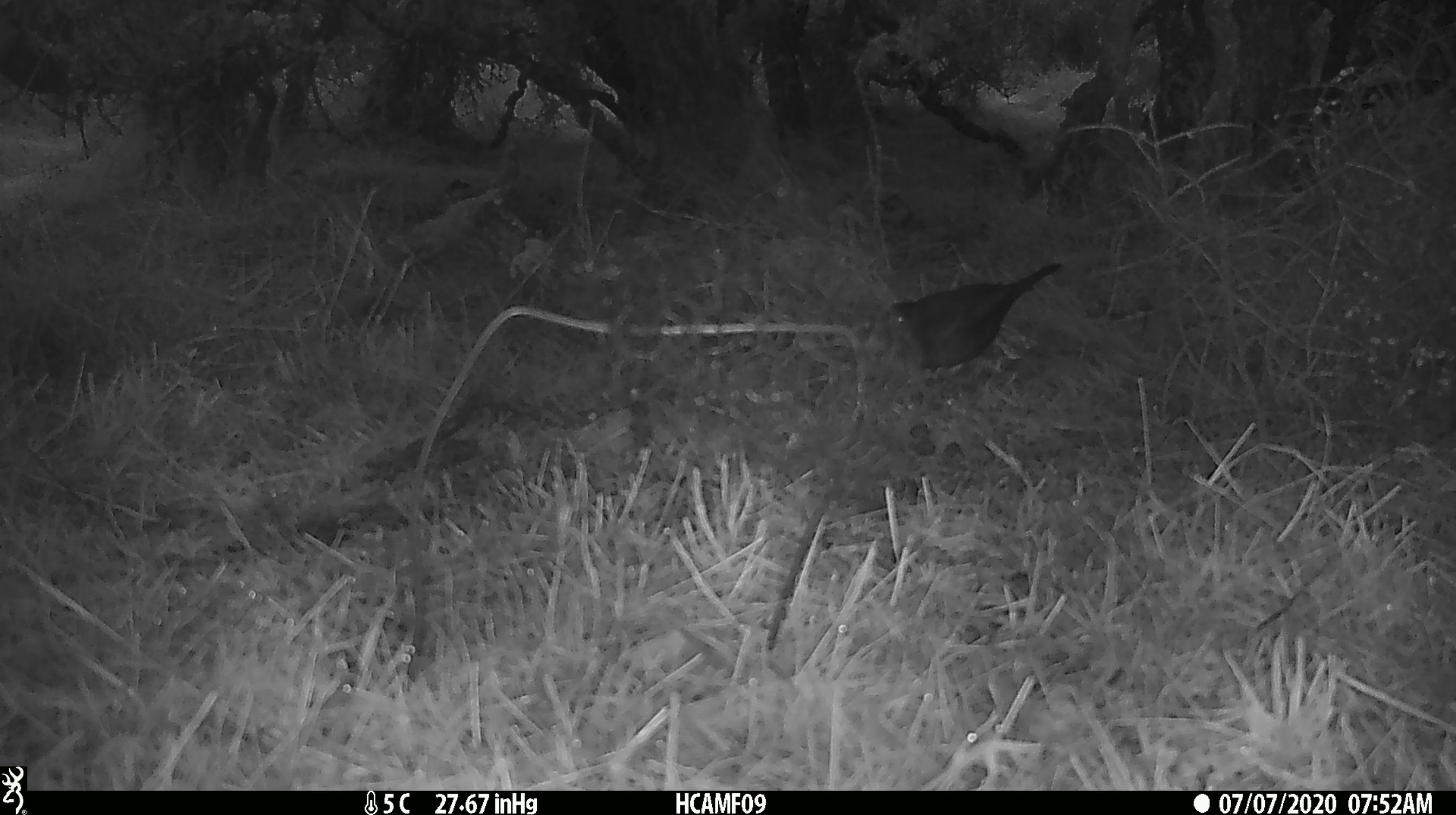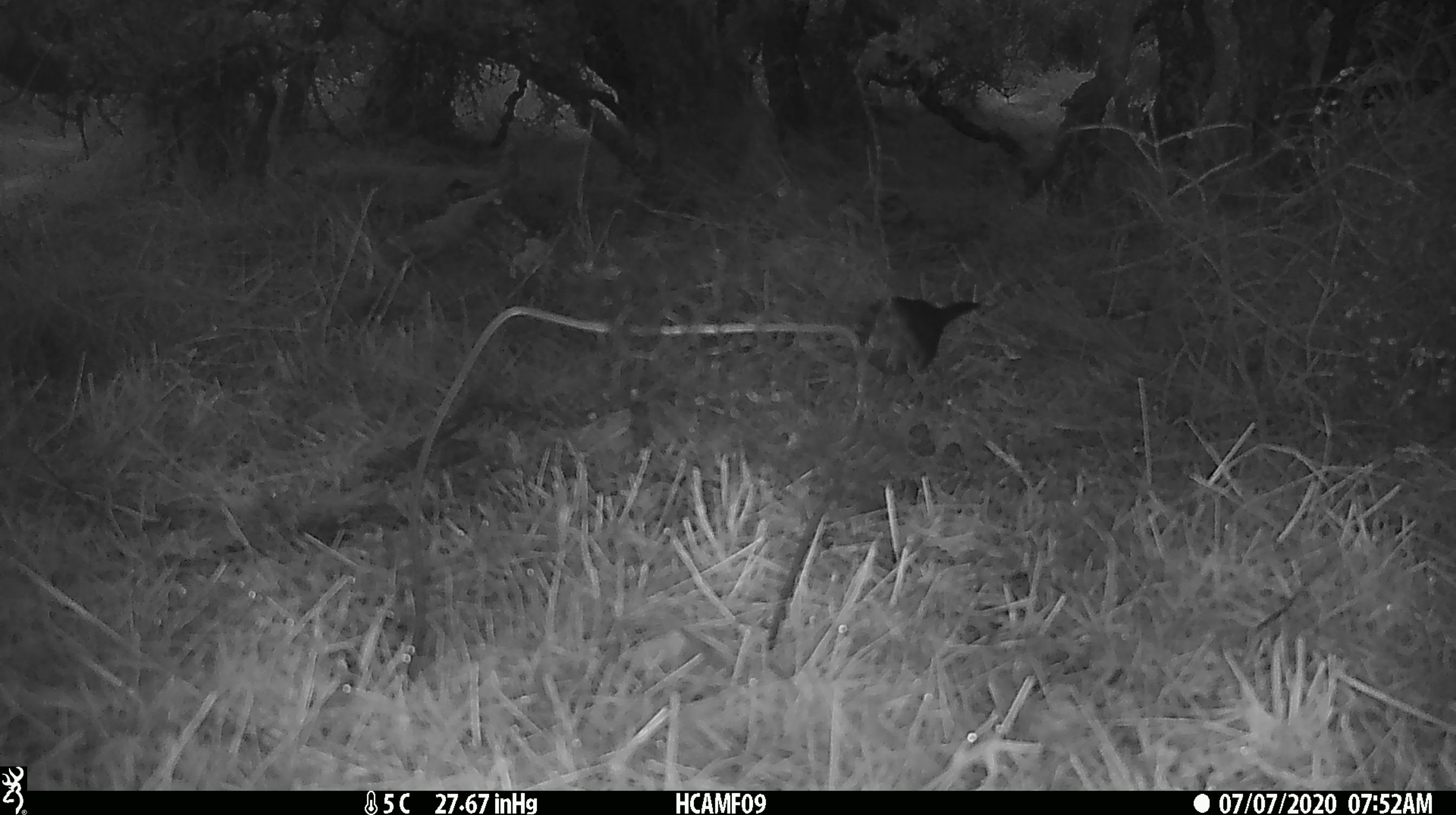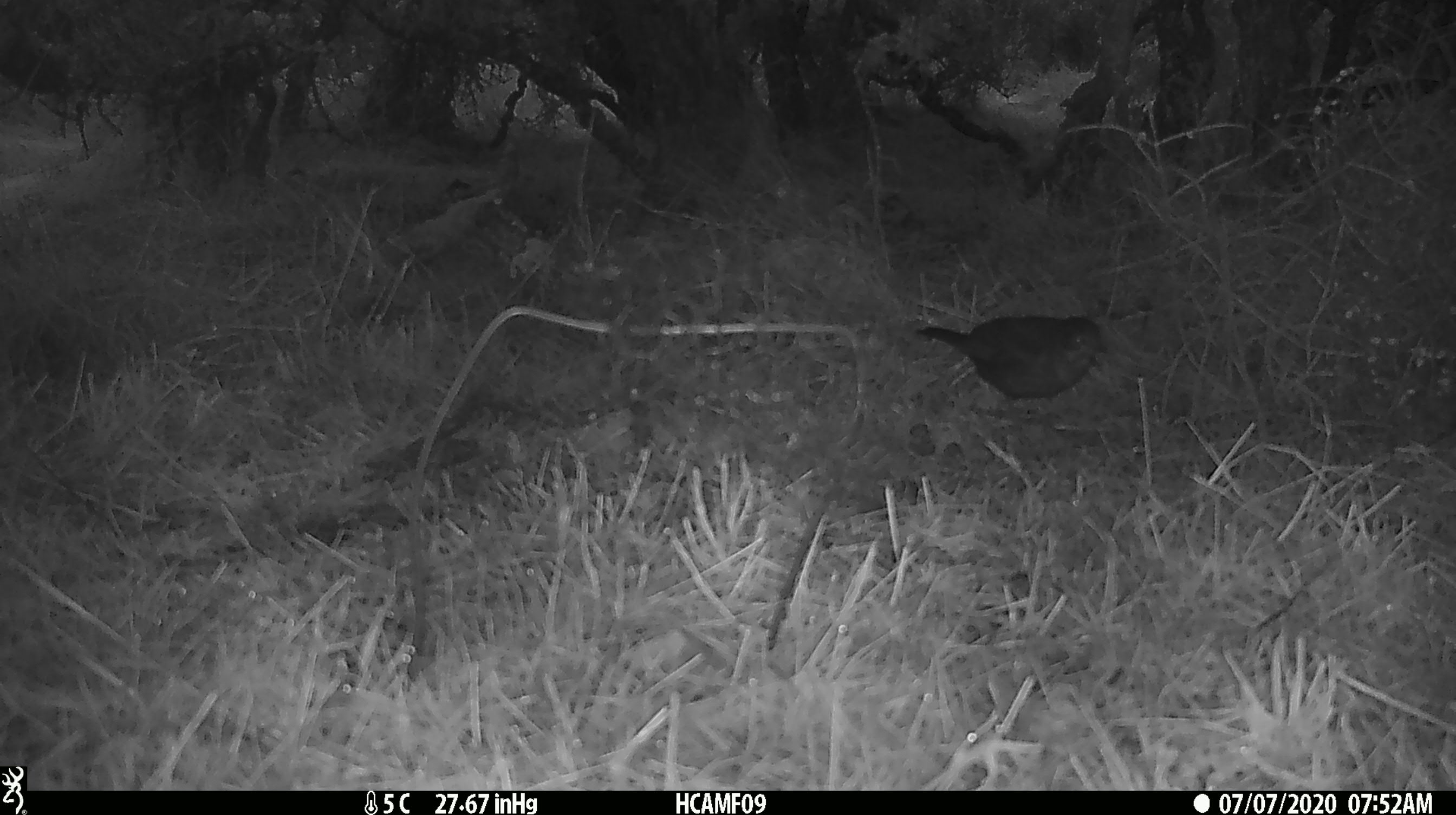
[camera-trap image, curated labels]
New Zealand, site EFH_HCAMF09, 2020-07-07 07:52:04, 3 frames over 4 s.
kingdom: Animalia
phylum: Chordata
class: Aves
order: Passeriformes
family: Turdidae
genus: Turdus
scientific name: Turdus merula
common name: eurasian blackbird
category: blackbird